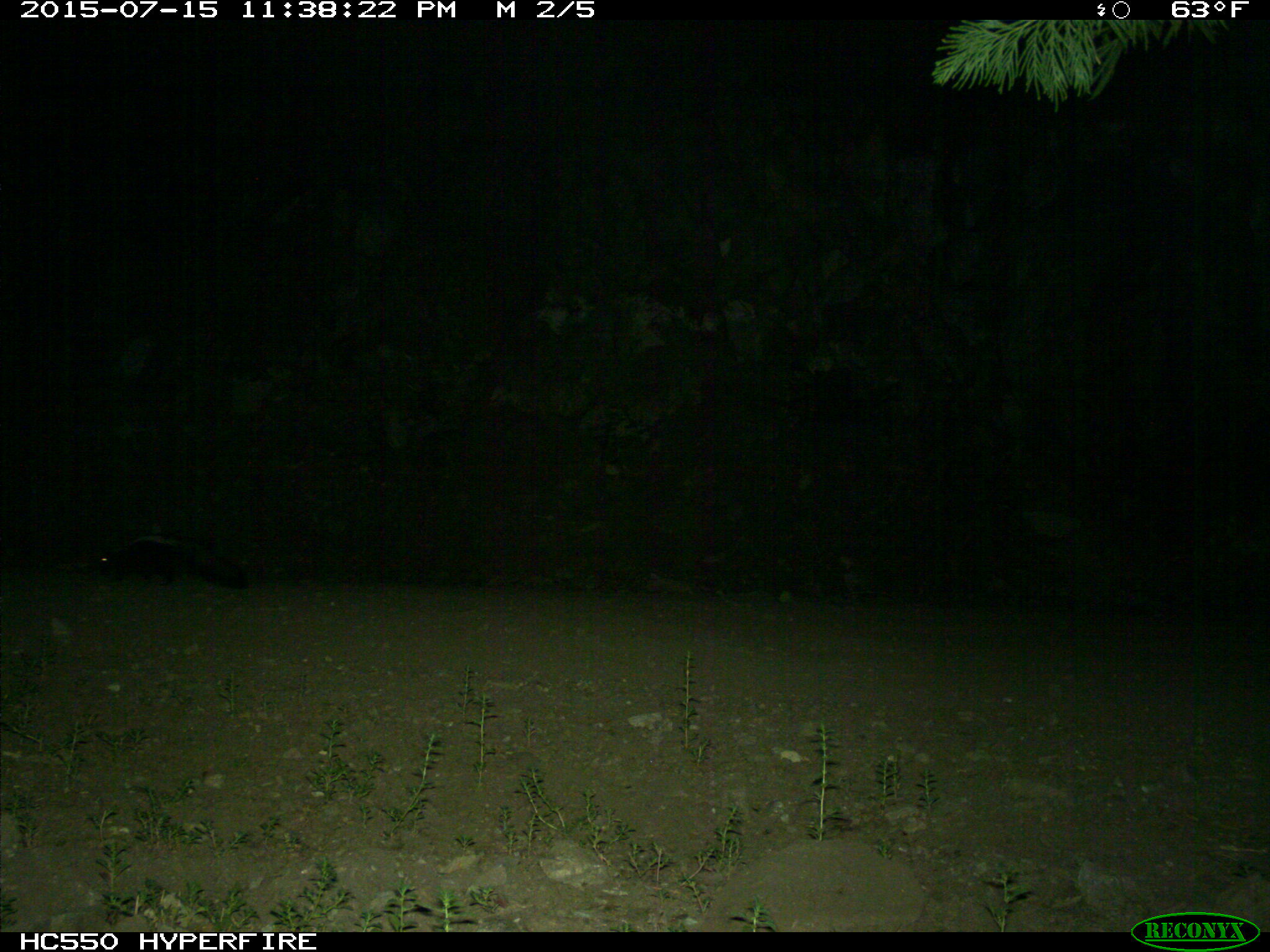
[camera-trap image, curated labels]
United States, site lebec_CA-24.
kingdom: Animalia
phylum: Chordata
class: Mammalia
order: Carnivora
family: Mephitidae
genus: Mephitis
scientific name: Mephitis mephitis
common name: striped skunk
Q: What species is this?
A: Mephitis mephitis (striped skunk).